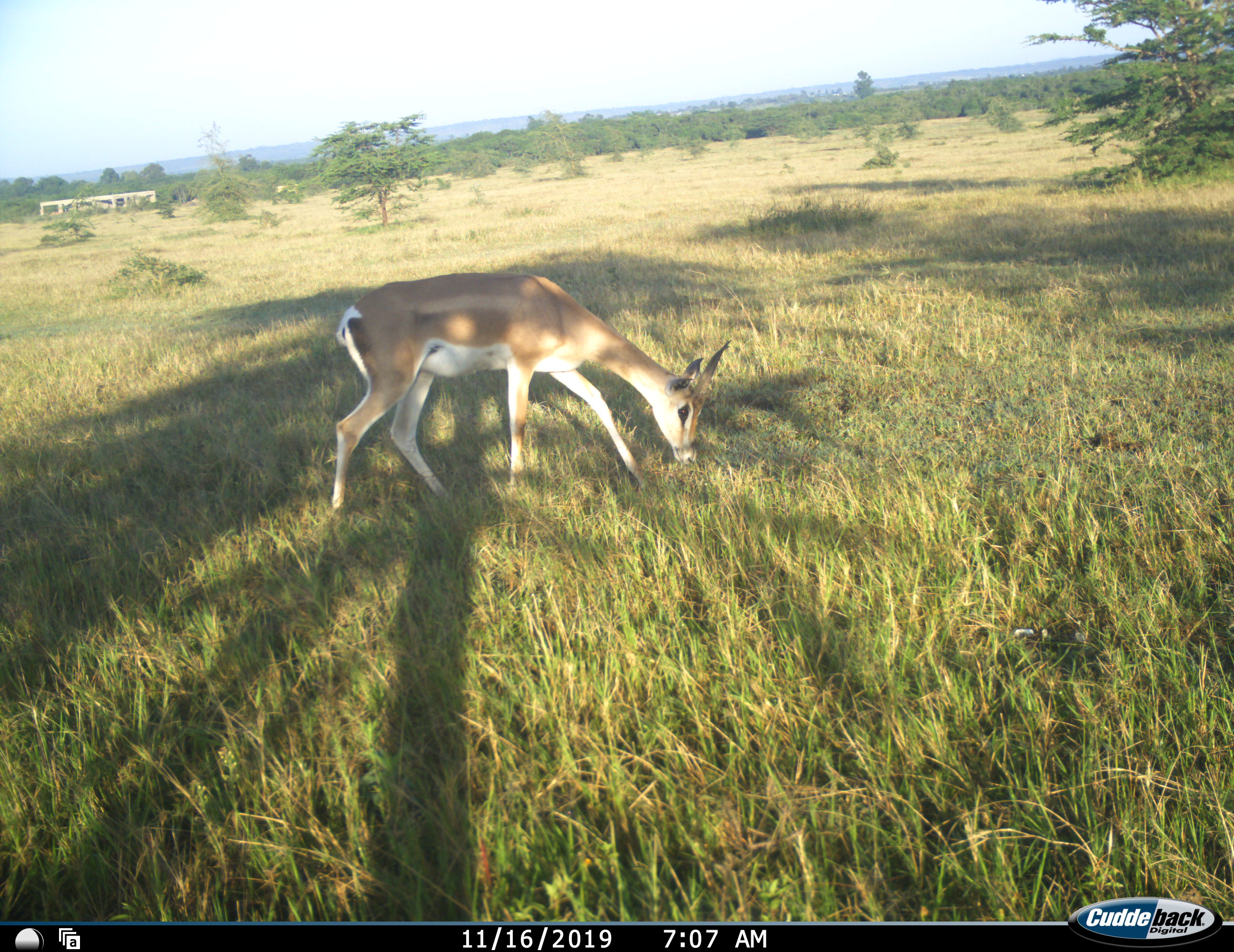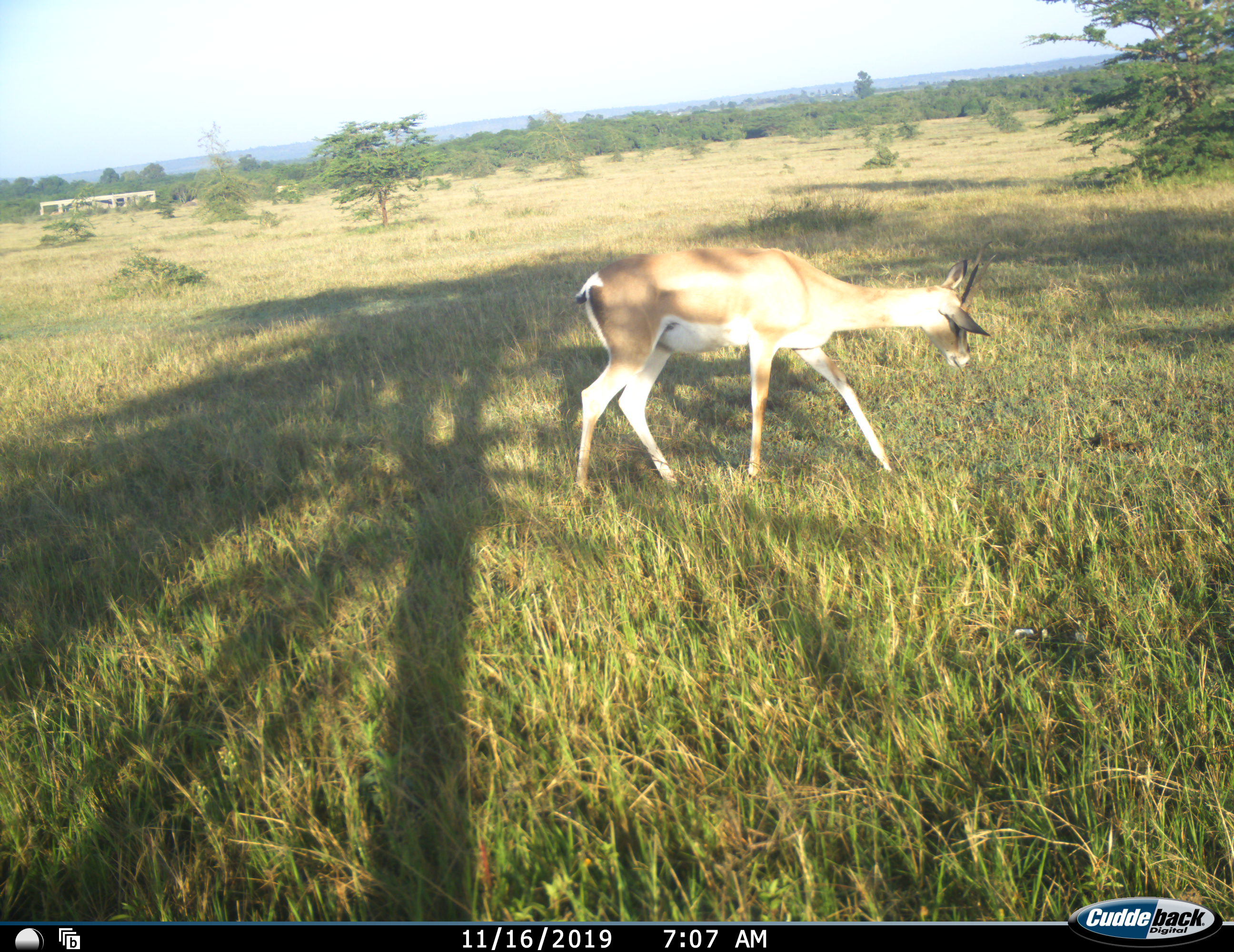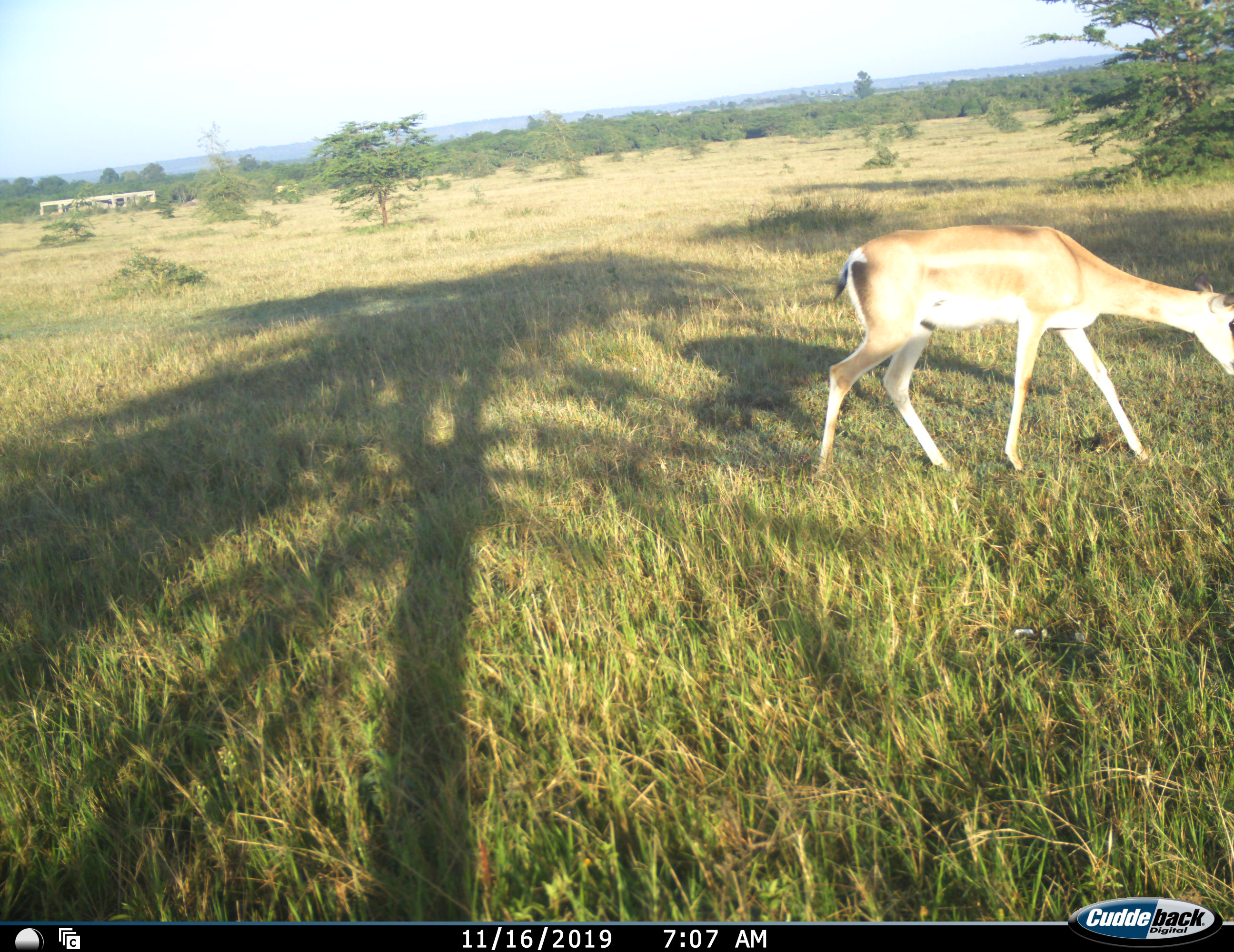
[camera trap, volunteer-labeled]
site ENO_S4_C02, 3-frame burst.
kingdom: Animalia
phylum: Chordata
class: Mammalia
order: Artiodactyla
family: Bovidae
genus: Nanger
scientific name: Nanger granti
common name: grant's gazelle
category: gazellegrants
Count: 1.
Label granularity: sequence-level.